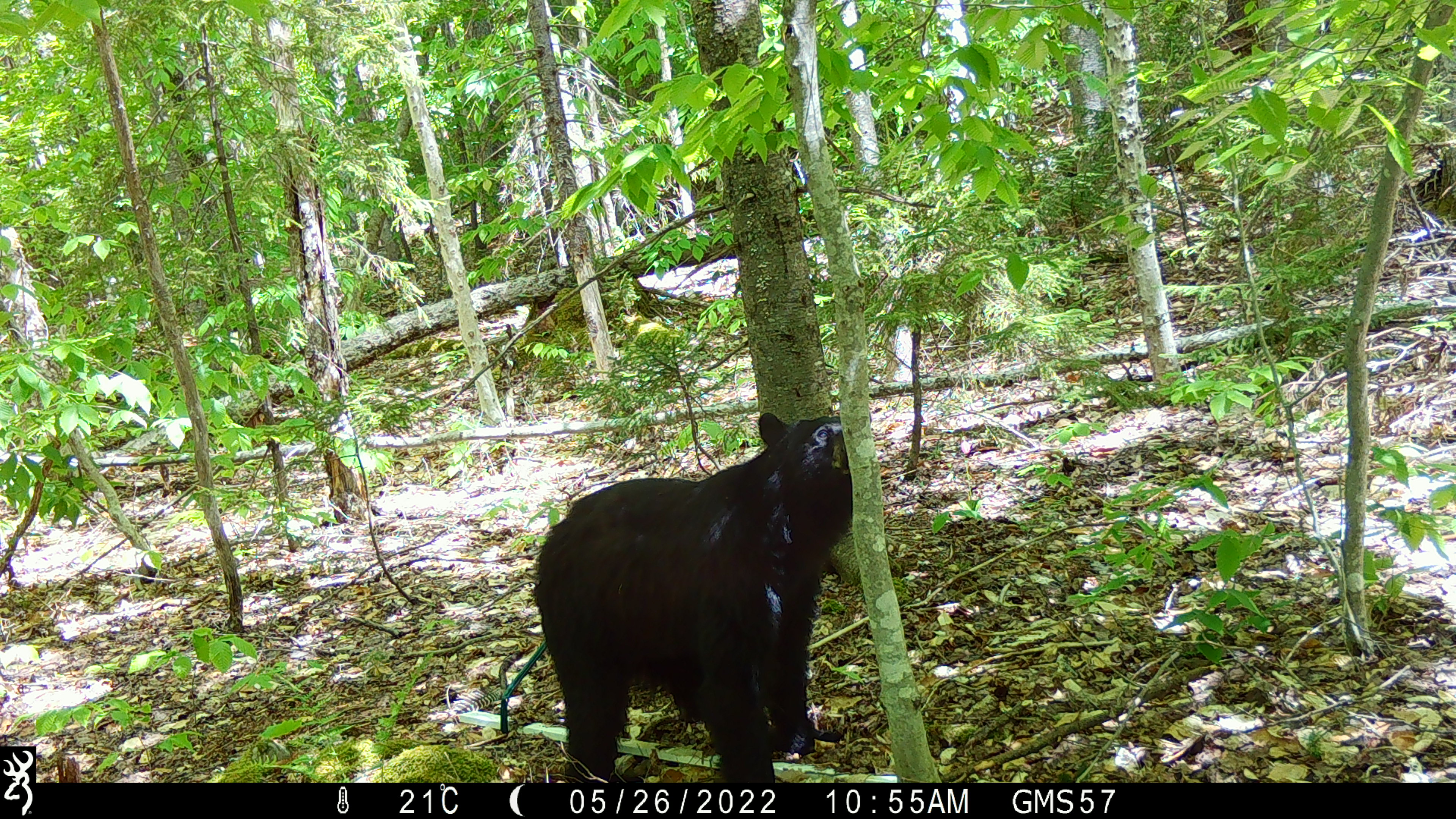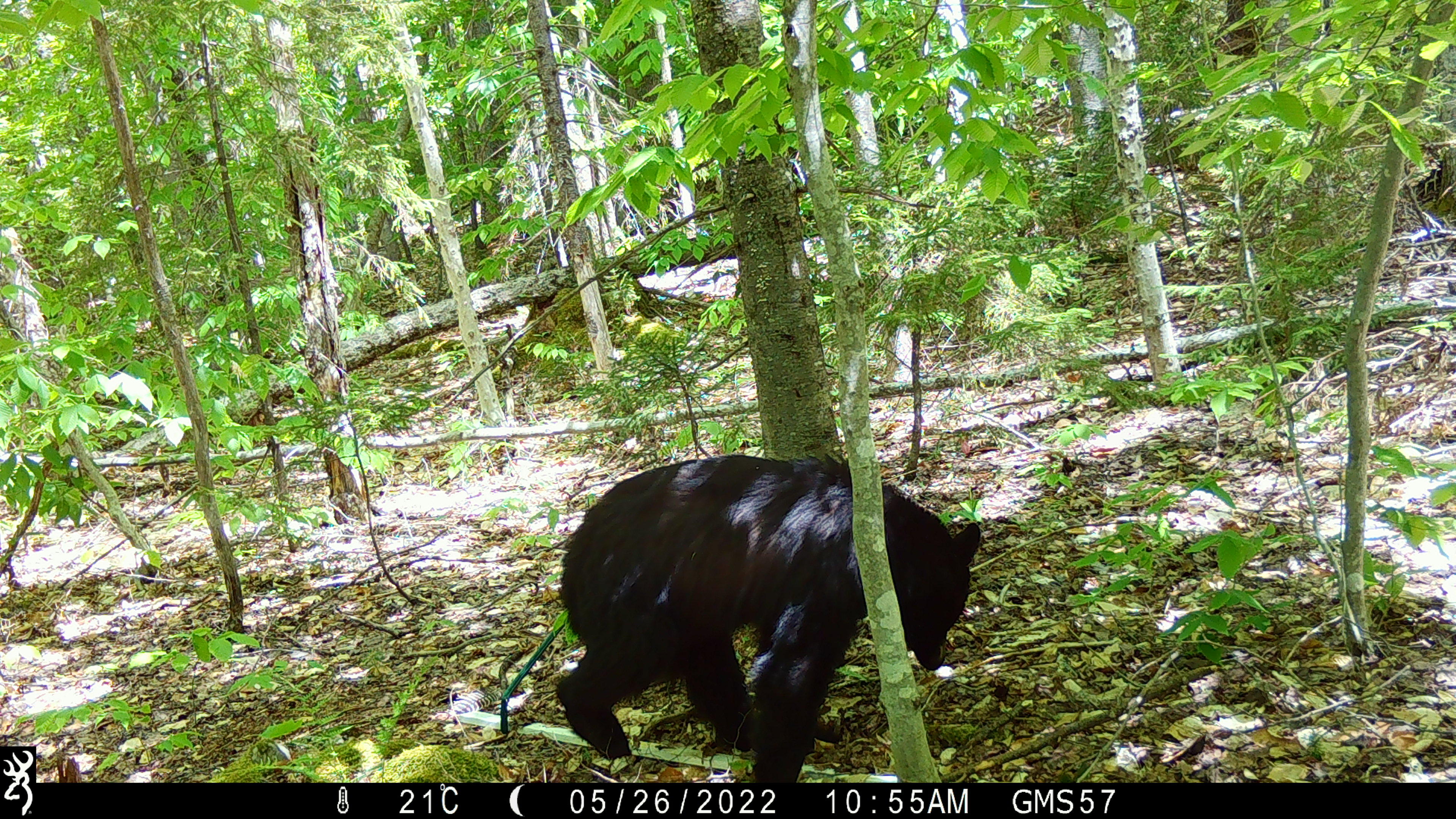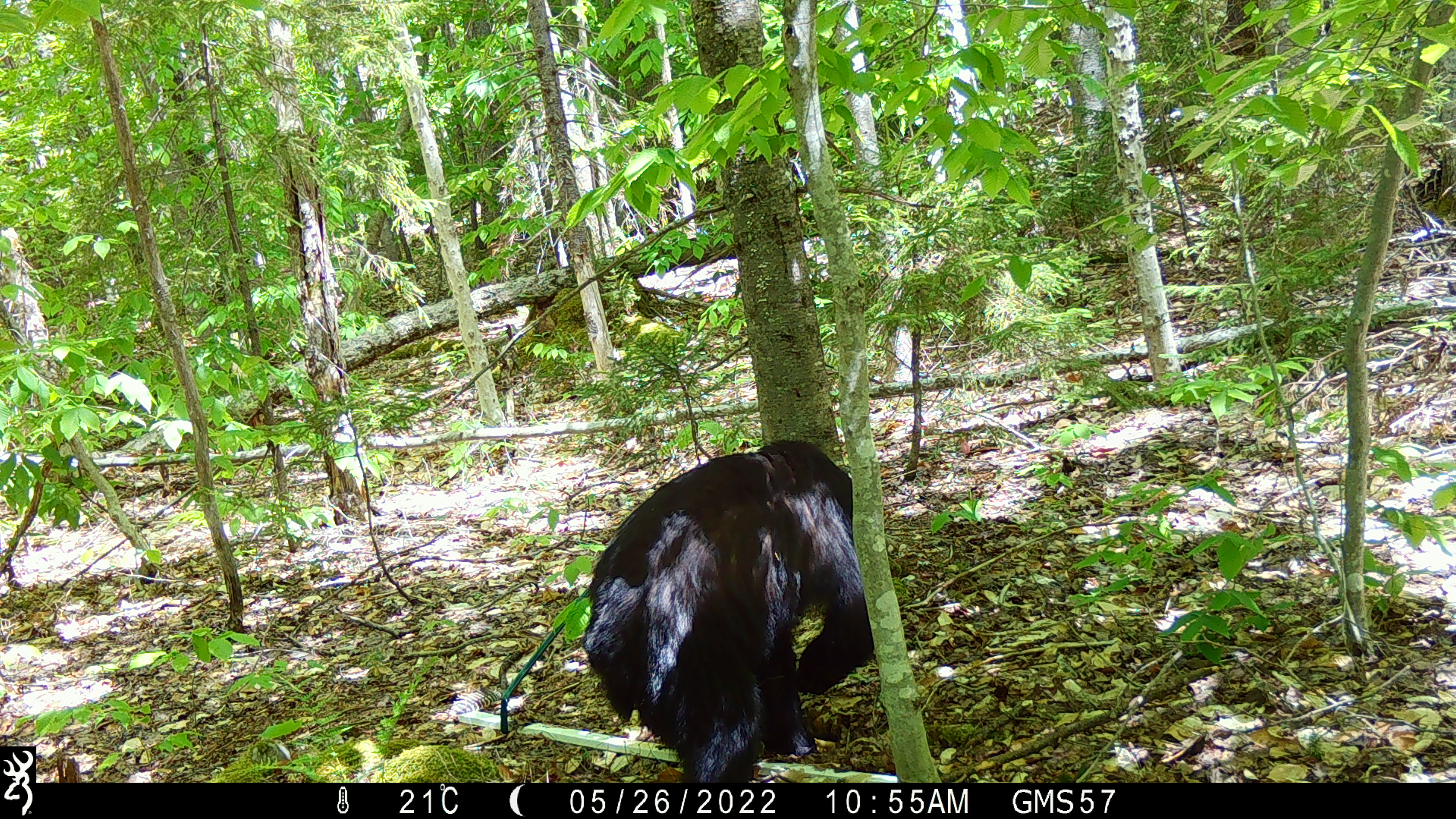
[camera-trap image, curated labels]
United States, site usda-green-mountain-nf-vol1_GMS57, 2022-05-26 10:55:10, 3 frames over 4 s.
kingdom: Animalia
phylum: Chordata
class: Mammalia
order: Carnivora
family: Ursidae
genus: Ursus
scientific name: Ursus americanus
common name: black bear